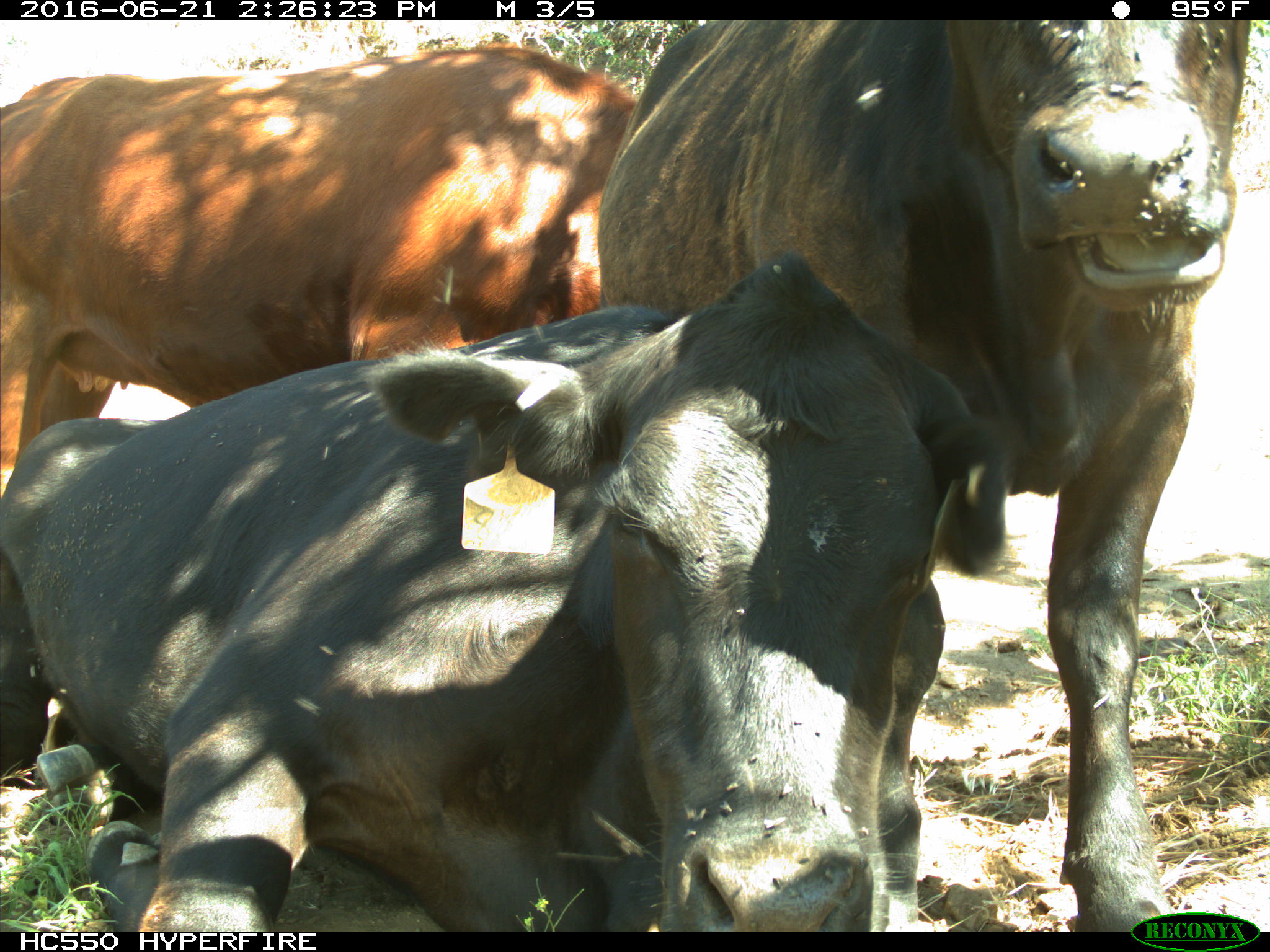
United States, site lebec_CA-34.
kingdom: Animalia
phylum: Chordata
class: Mammalia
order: Artiodactyla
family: Bovidae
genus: Bos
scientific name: Bos taurus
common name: domestic cow